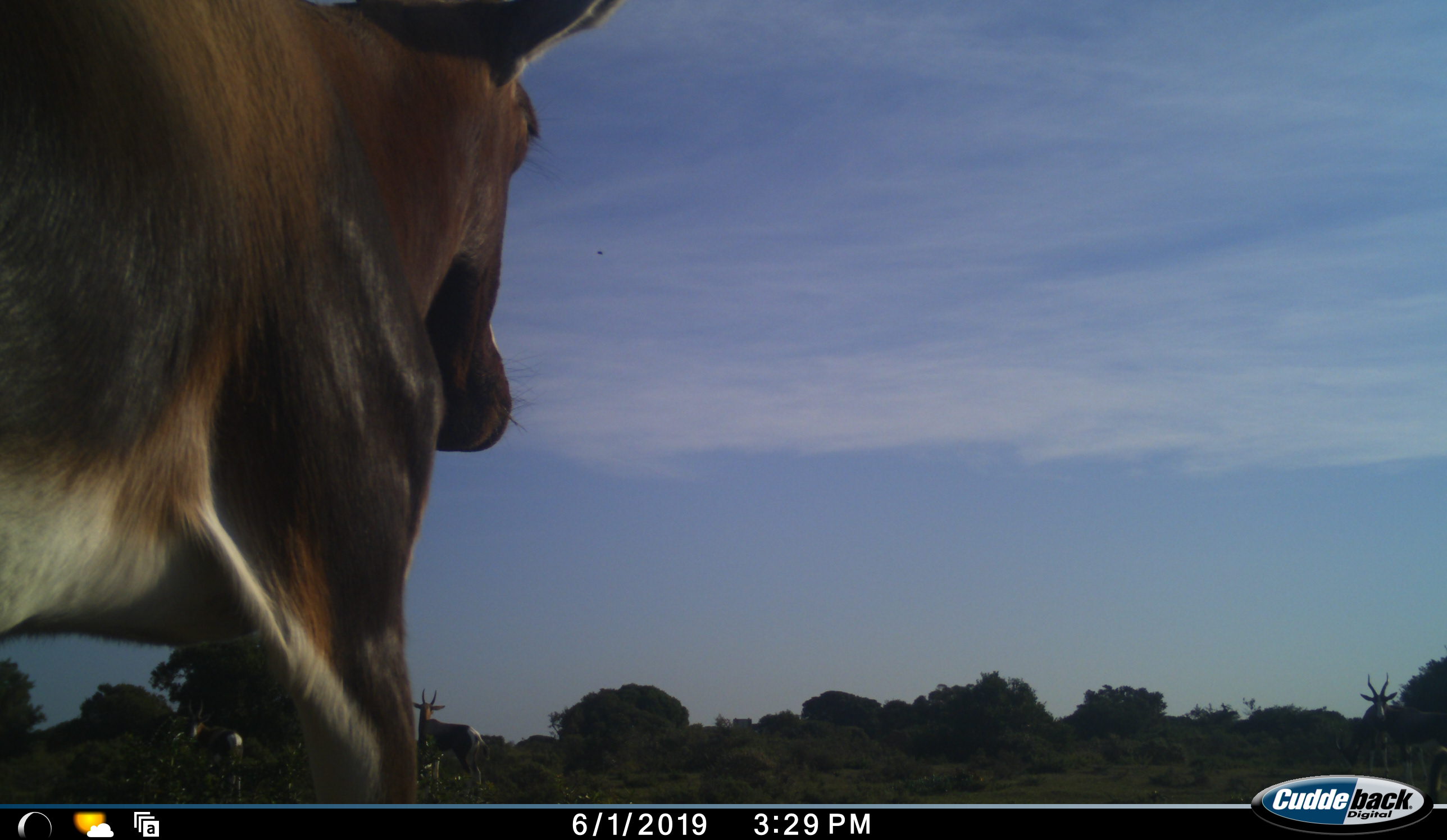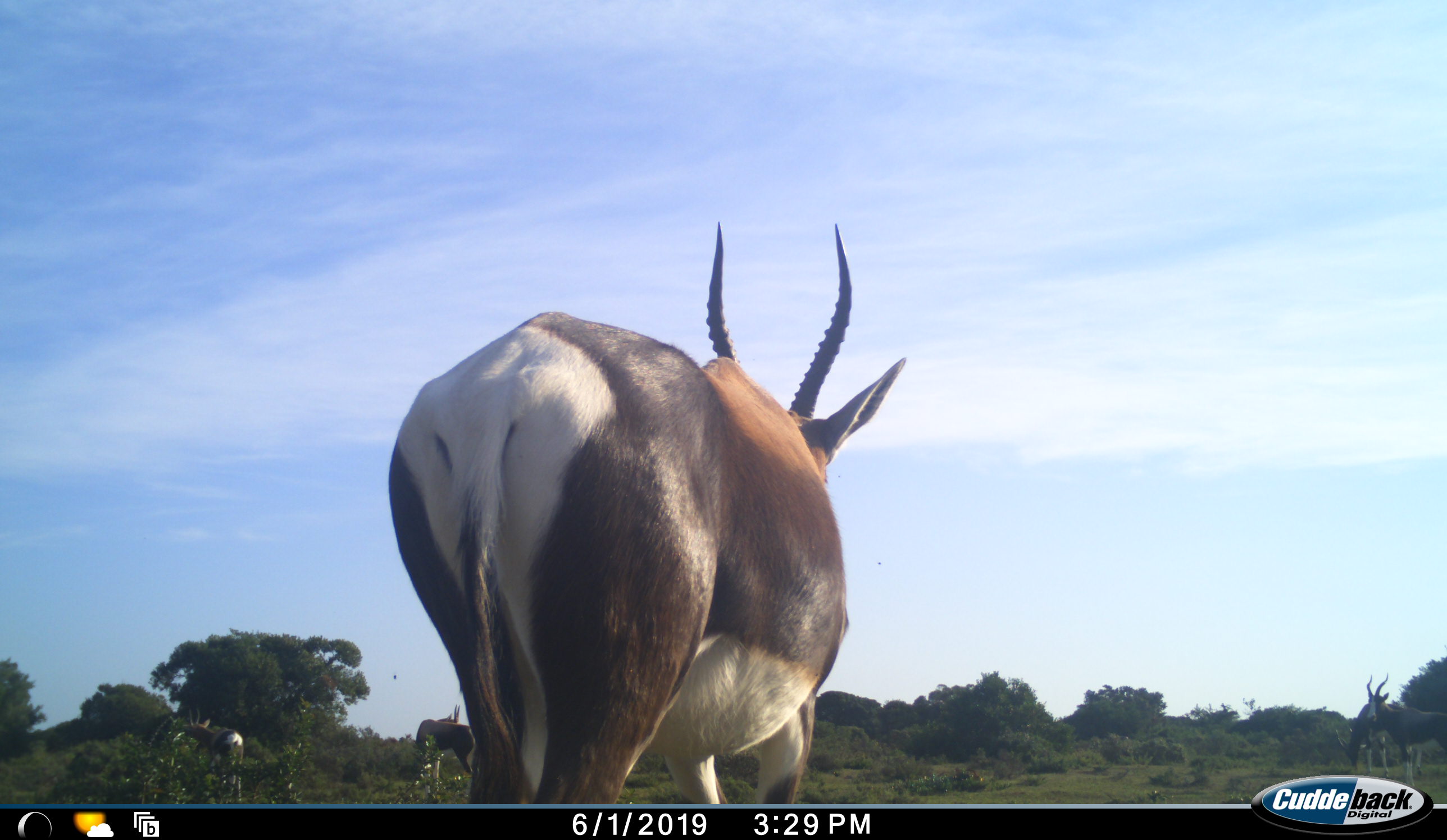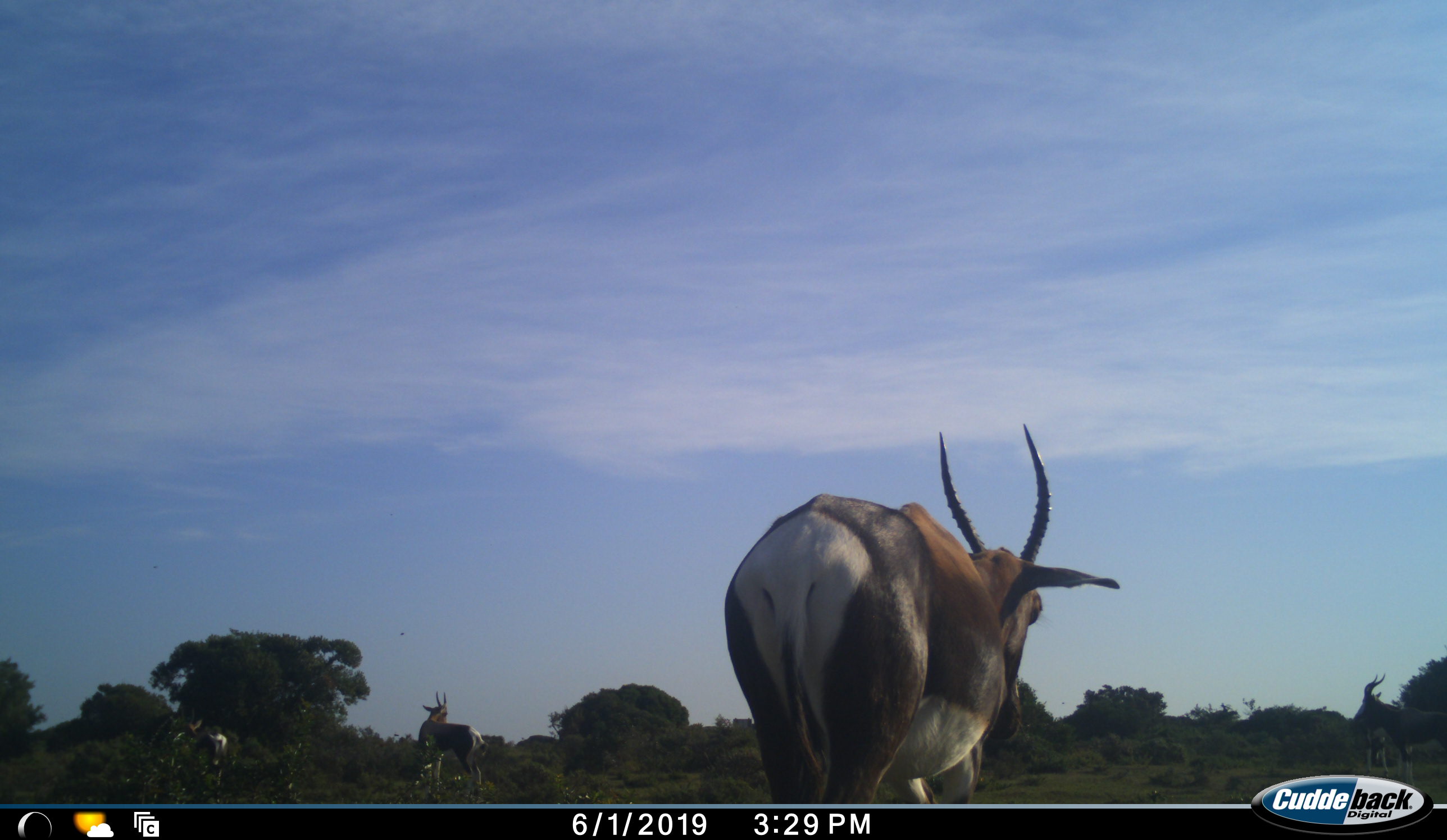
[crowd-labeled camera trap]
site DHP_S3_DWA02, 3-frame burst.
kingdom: Animalia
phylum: Chordata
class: Mammalia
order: Artiodactyla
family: Bovidae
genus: Damaliscus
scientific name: Damaliscus pygargus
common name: bontebok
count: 4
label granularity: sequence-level